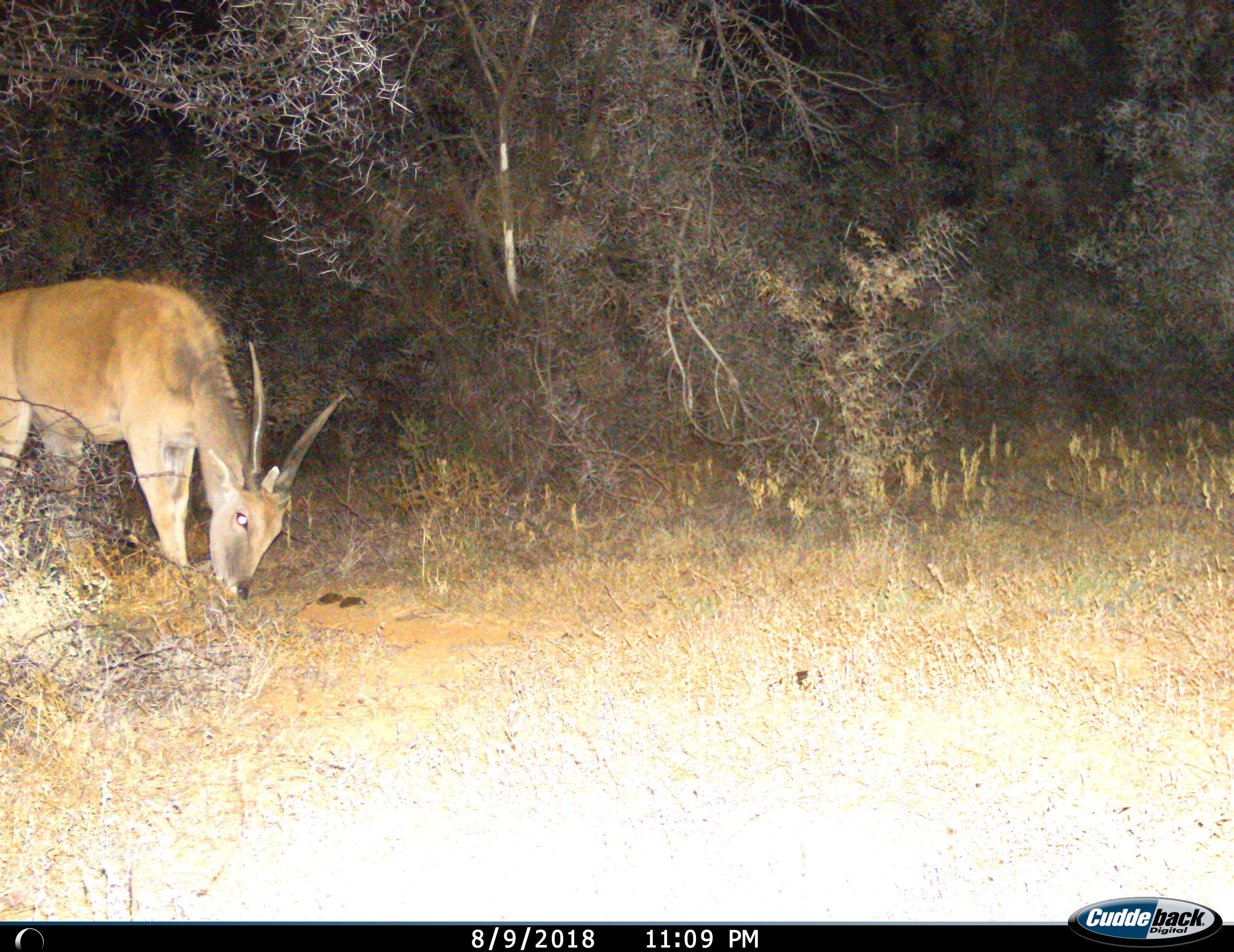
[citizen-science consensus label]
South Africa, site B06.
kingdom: Animalia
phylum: Chordata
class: Mammalia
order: Artiodactyla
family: Bovidae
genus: Tragelaphus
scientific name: Tragelaphus oryx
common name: eland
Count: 1.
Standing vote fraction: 0%.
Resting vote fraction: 0%.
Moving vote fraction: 12%.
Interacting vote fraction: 0%.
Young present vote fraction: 12%.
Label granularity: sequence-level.